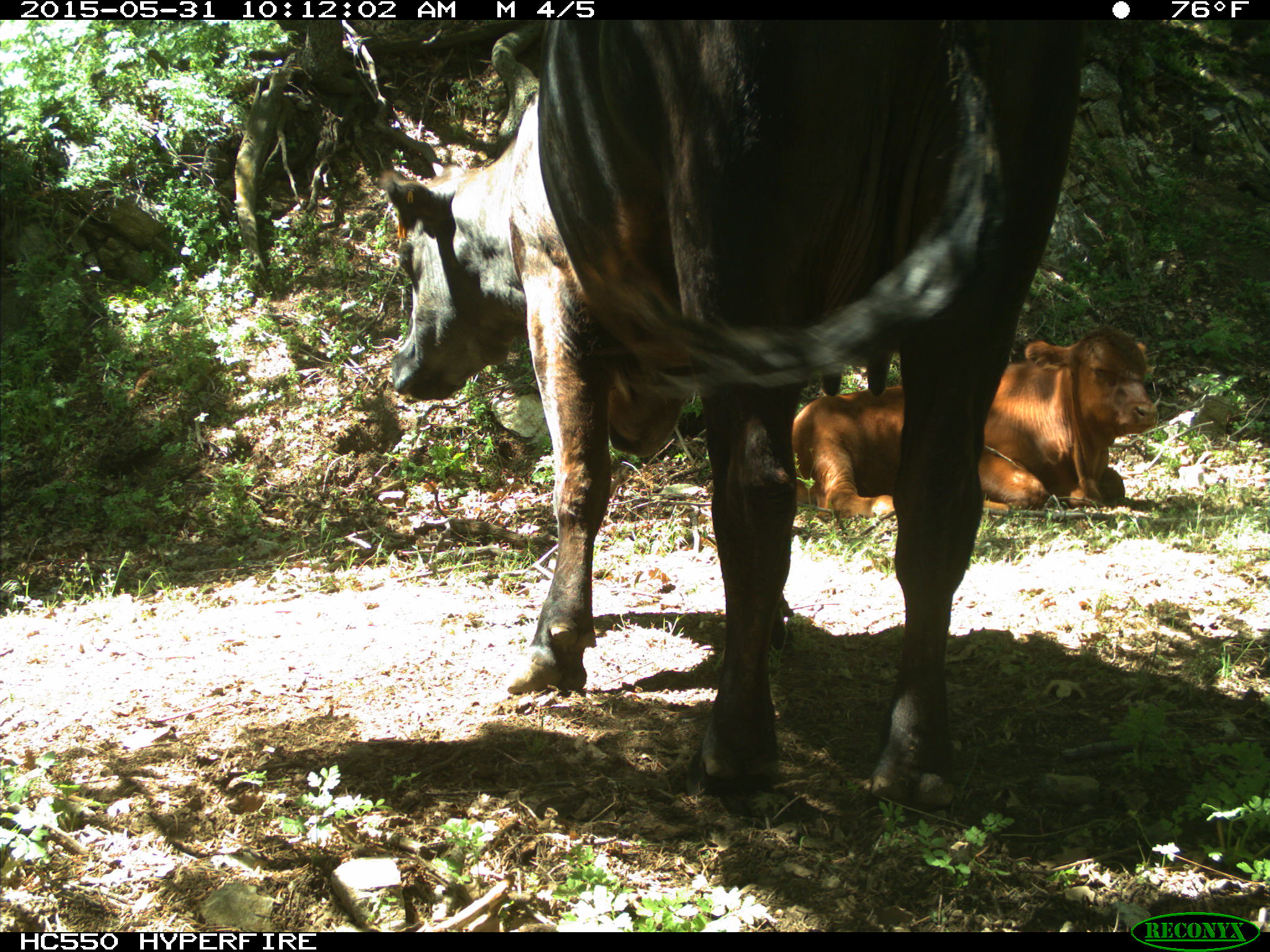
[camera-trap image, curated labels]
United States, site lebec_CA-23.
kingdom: Animalia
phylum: Chordata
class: Mammalia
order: Artiodactyla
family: Bovidae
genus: Bos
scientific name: Bos taurus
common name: domestic cow